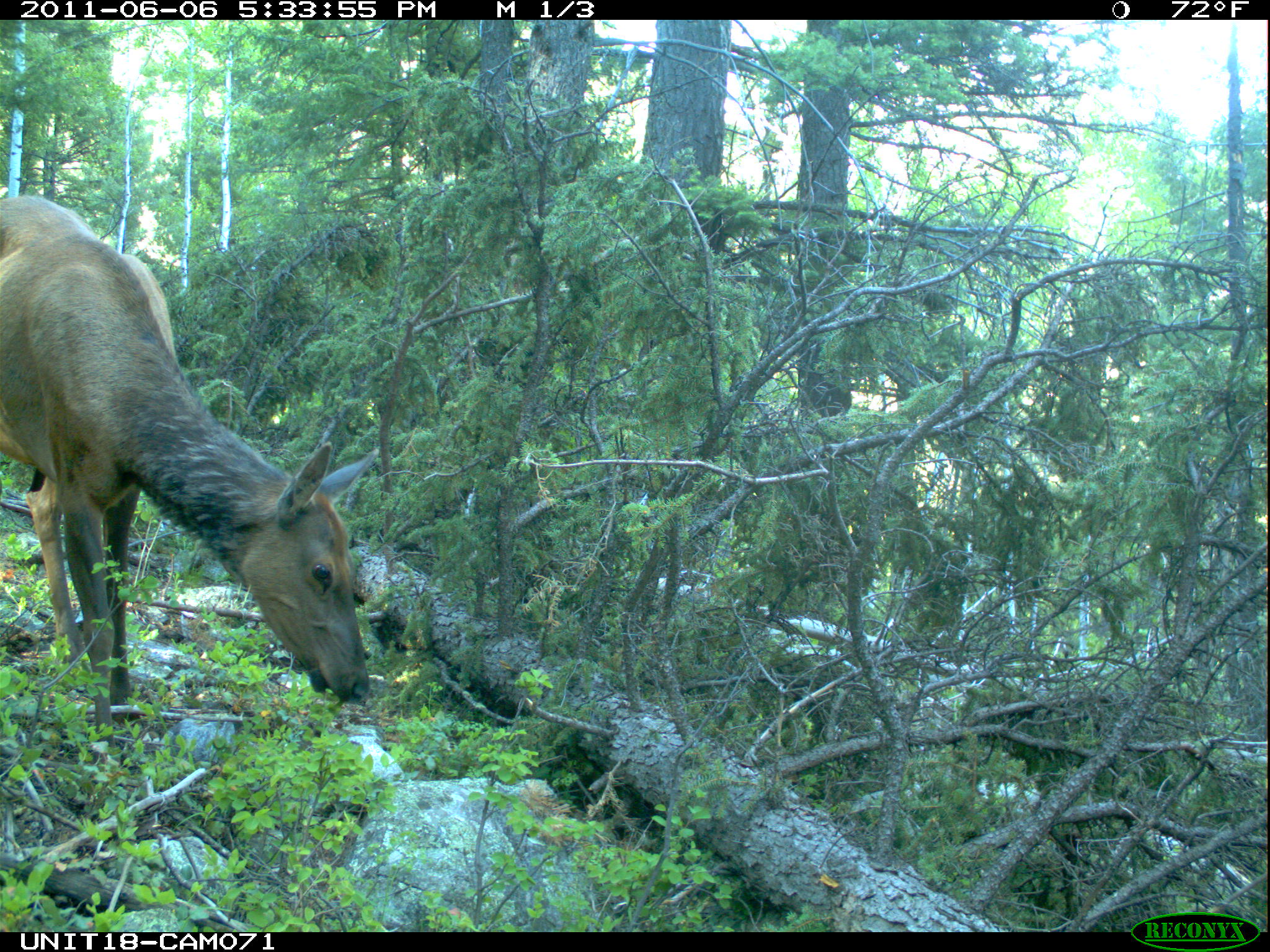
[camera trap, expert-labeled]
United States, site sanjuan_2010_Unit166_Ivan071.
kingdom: Animalia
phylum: Chordata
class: Mammalia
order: Artiodactyla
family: Cervidae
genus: Cervus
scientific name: Cervus elaphus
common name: red deer